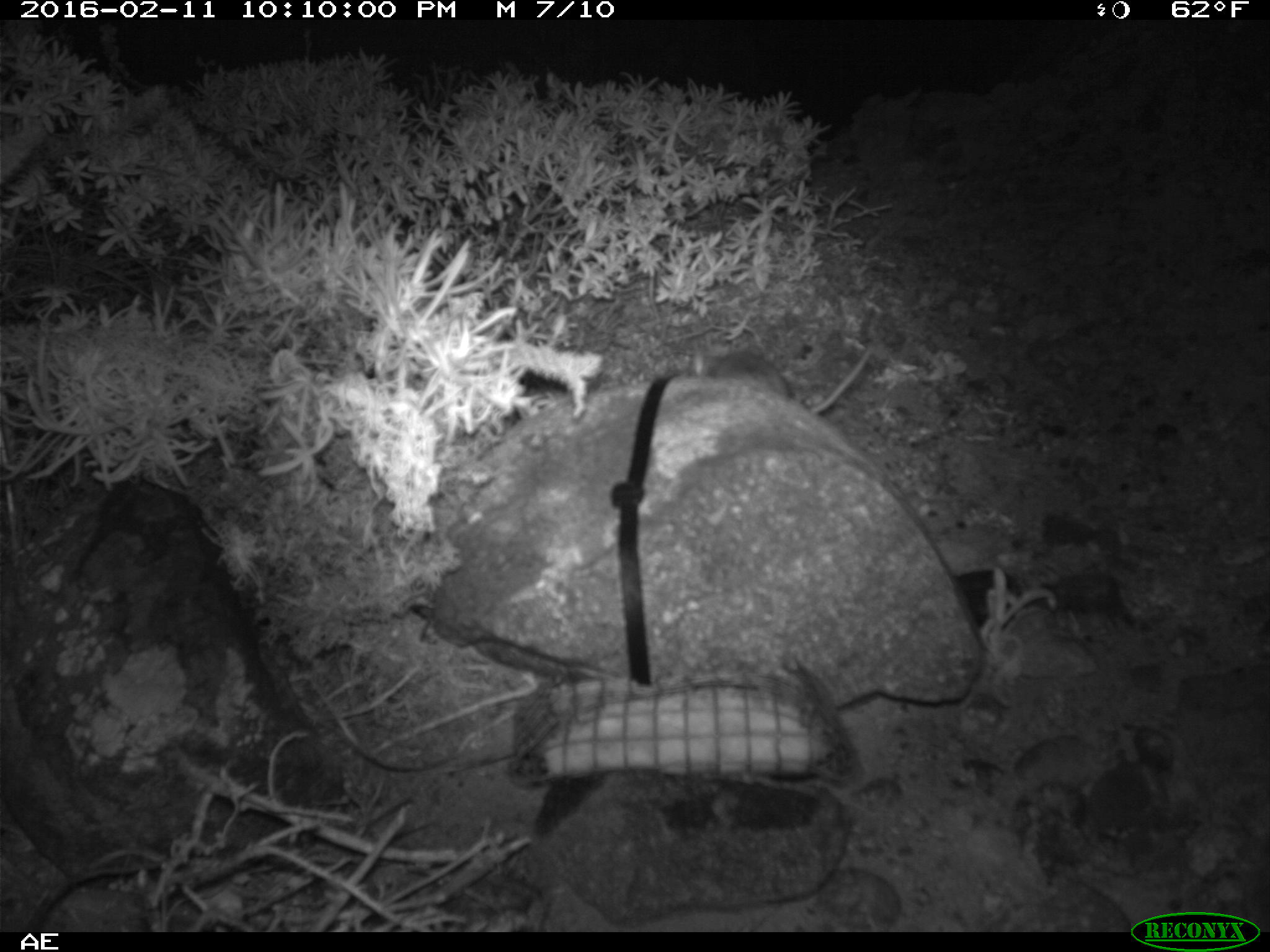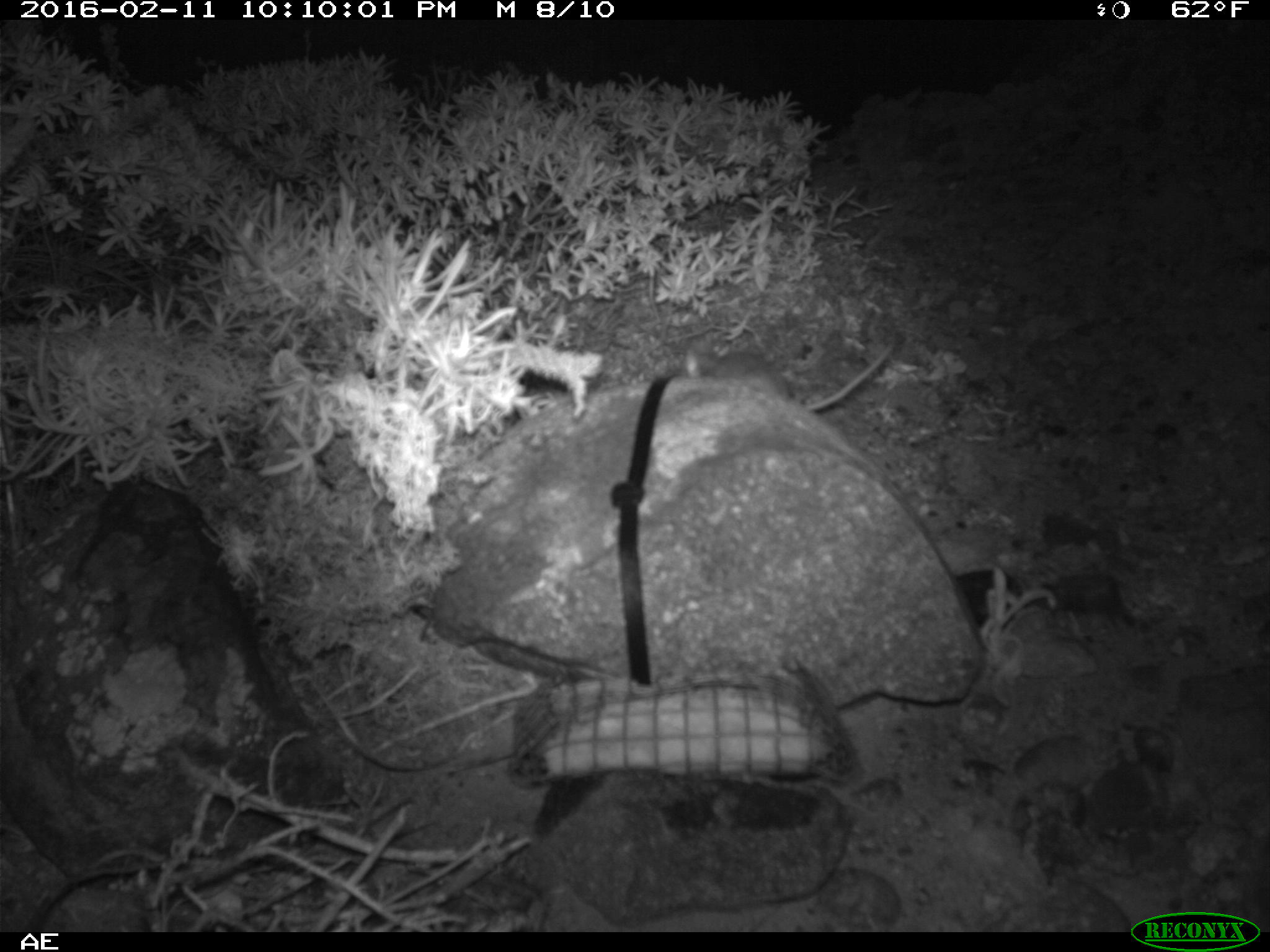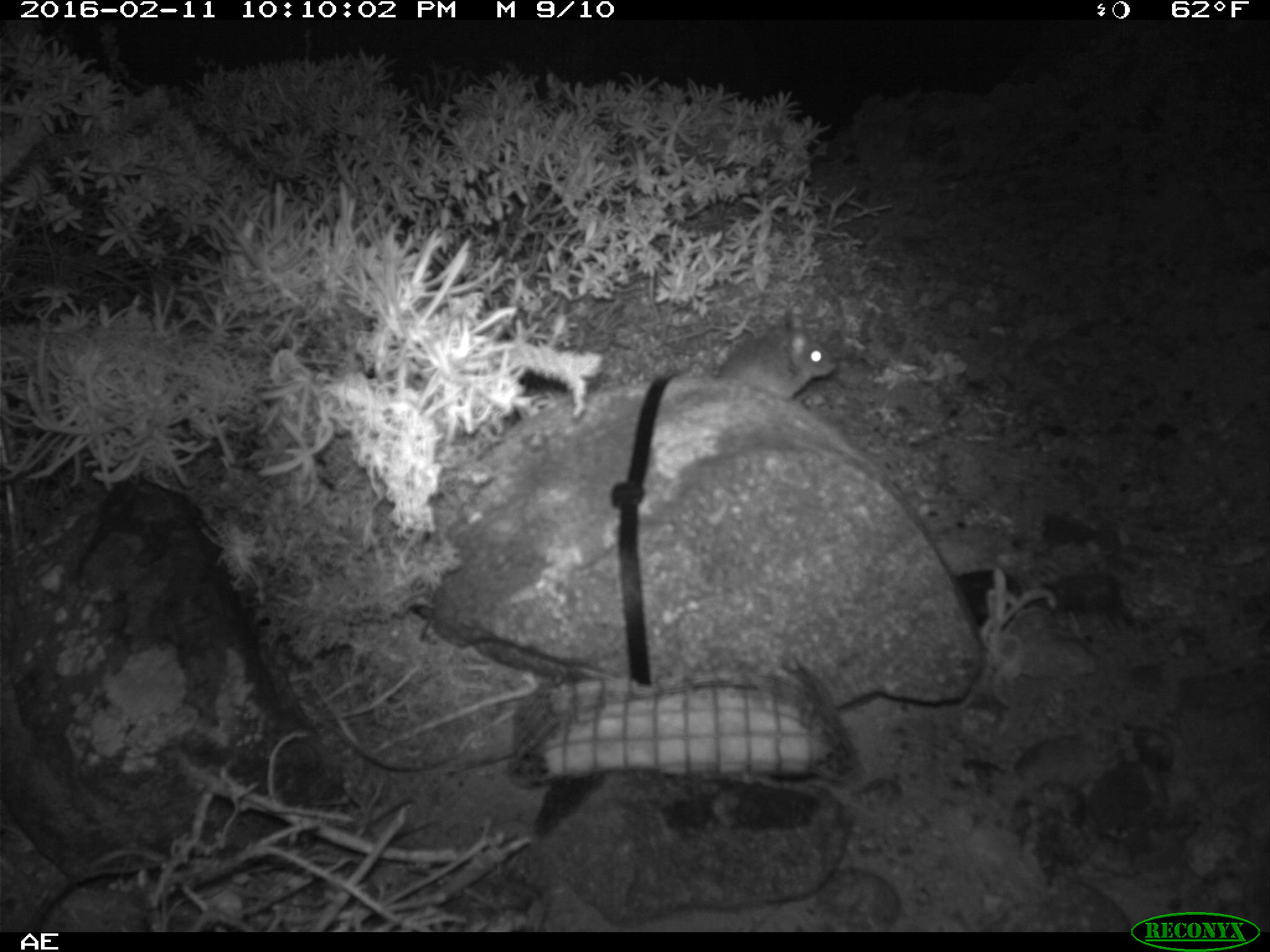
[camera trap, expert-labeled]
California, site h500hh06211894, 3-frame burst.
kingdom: Animalia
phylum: Chordata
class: Mammalia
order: Rodentia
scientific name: Rodentia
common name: rodent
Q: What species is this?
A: Rodent (Rodentia).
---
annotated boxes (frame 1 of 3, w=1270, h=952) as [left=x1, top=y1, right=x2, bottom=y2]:
rodent: [left=688, top=342, right=873, bottom=415]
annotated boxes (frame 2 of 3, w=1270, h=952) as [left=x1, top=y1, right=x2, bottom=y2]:
rodent: [left=683, top=337, right=892, bottom=413]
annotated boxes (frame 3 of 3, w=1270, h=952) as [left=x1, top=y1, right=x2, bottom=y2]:
rodent: [left=714, top=308, right=833, bottom=398]